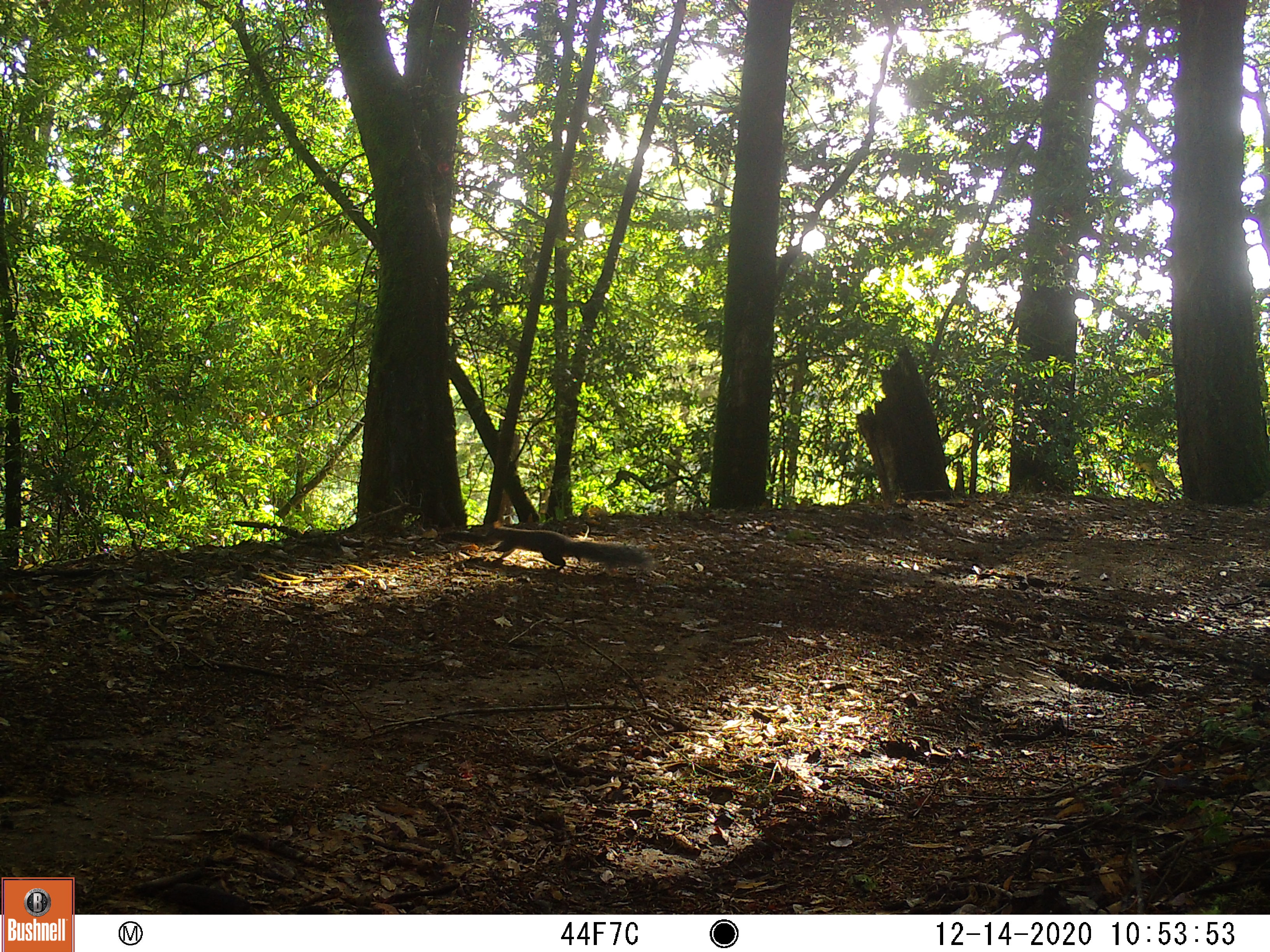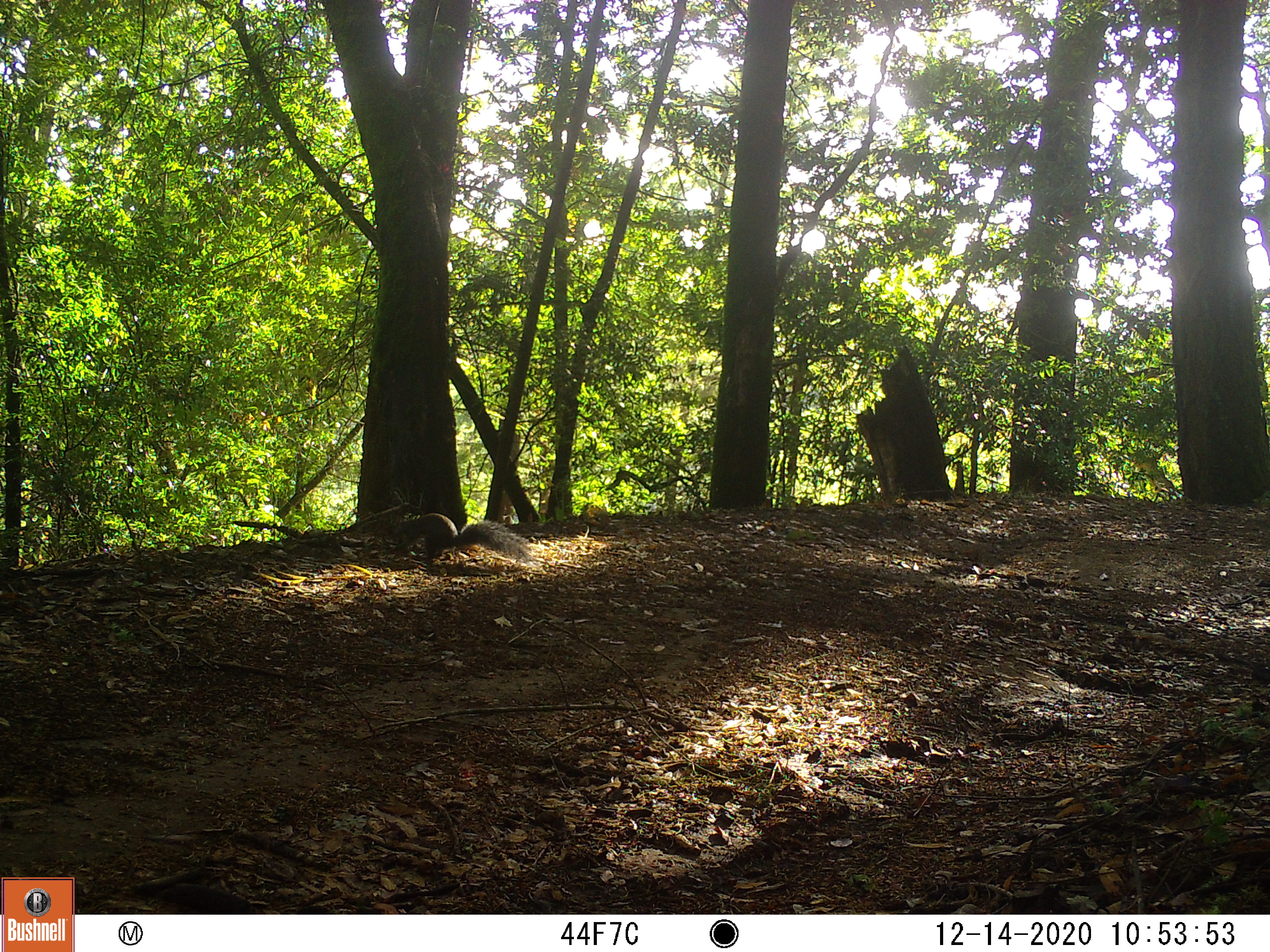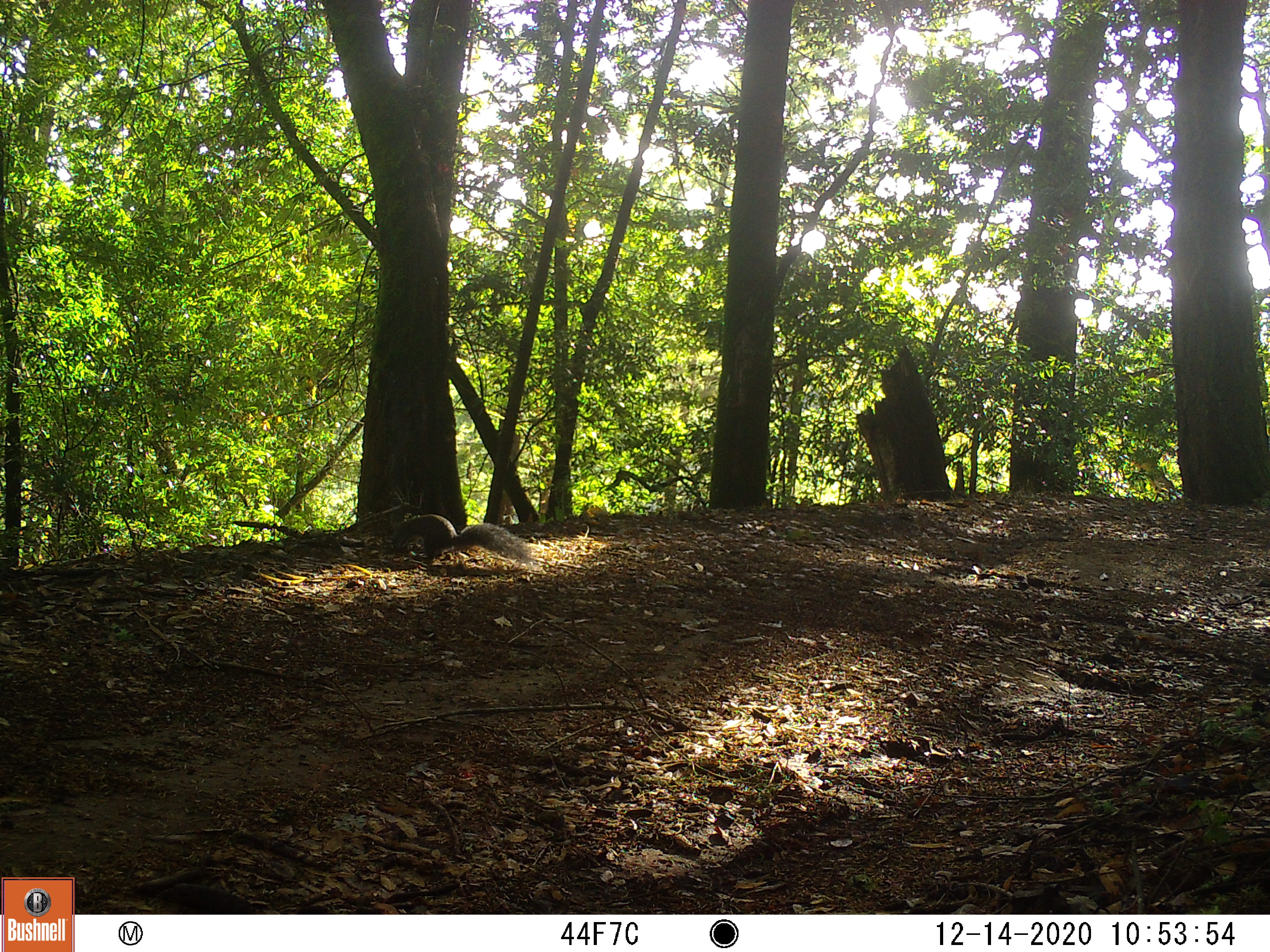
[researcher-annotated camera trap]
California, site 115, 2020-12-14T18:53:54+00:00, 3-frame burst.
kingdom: Animalia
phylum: Chordata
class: Mammalia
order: Rodentia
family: Sciuridae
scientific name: Sciuridae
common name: squirrel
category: unknown squirrel